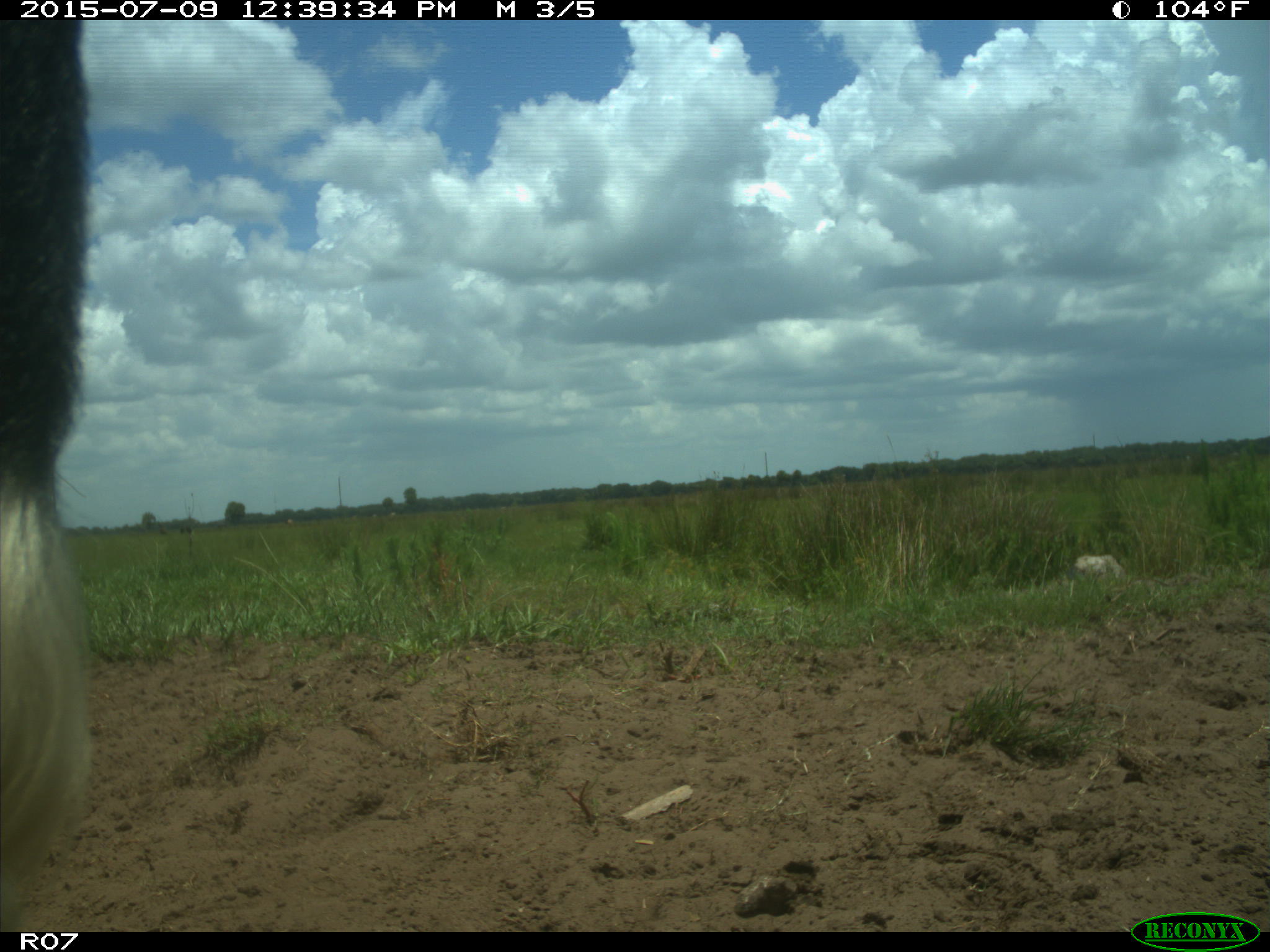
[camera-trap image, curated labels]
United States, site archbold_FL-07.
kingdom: Animalia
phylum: Chordata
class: Mammalia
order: Artiodactyla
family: Bovidae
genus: Bos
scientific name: Bos taurus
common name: domestic cow